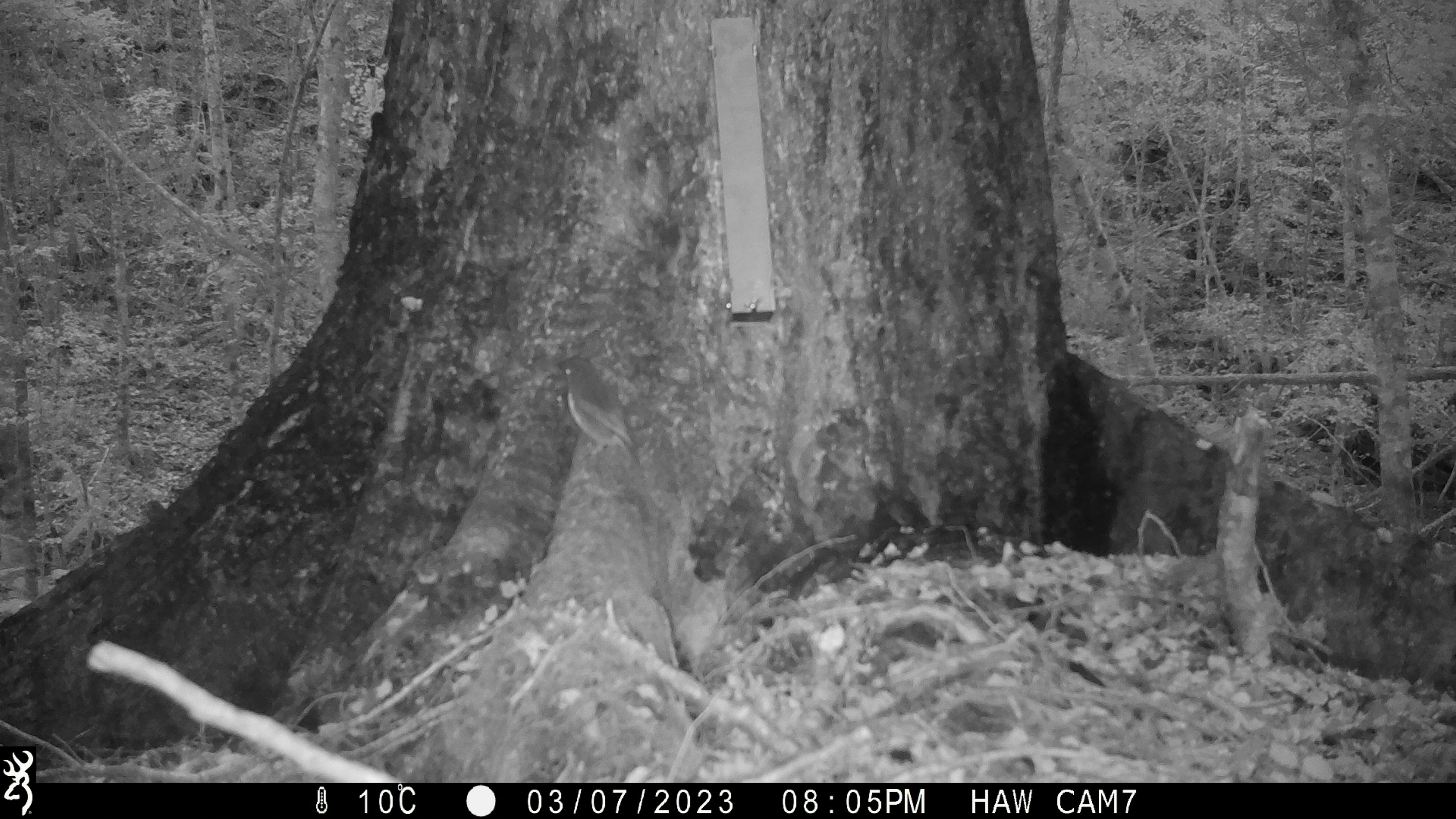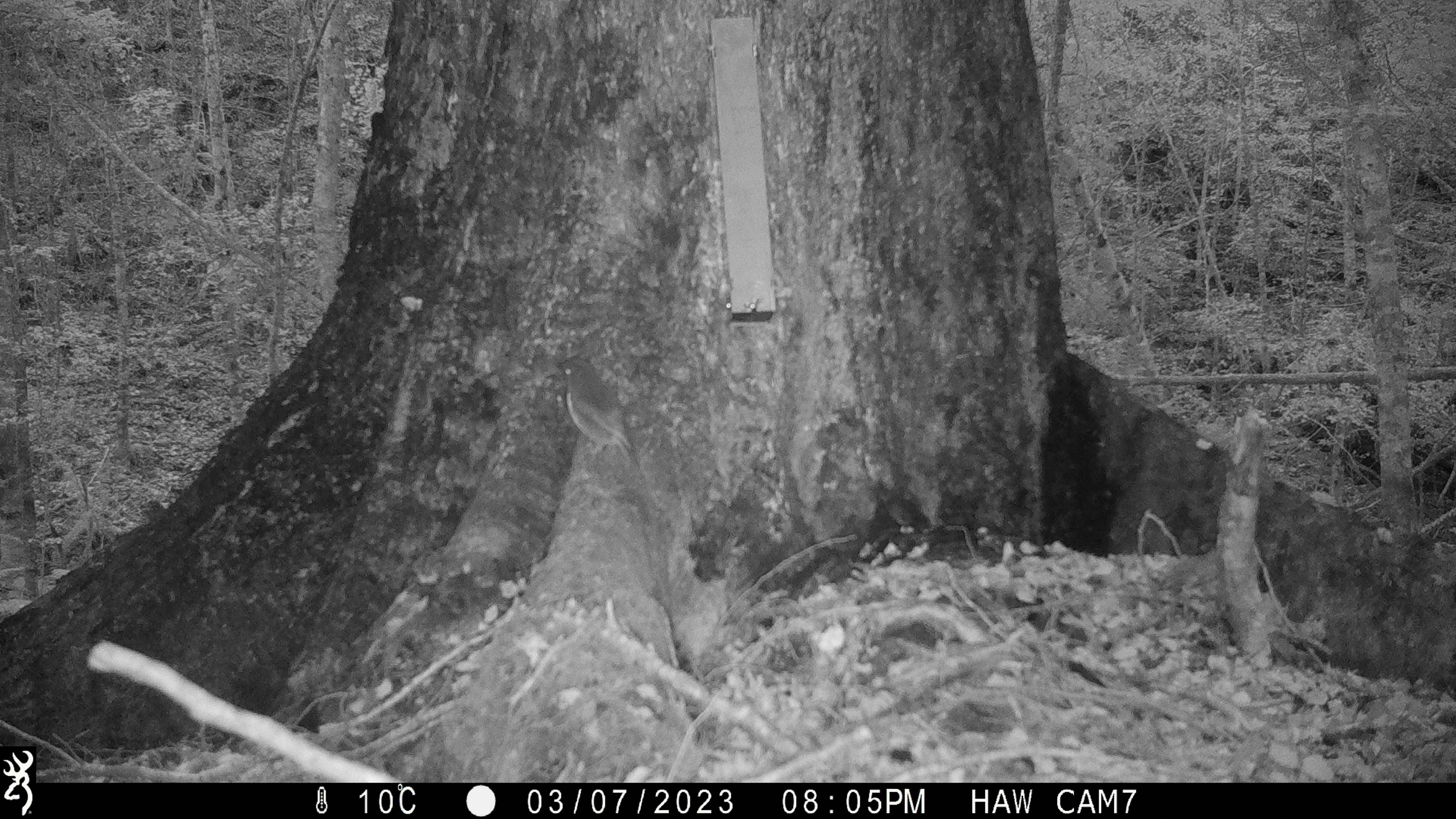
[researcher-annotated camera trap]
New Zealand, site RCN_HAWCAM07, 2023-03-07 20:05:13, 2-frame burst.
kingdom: Animalia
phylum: Chordata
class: Aves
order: Passeriformes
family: Petroicidae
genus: Petroica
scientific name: Petroica australis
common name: new zealand robin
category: robin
Robin (new zealand robin) (Petroica australis).